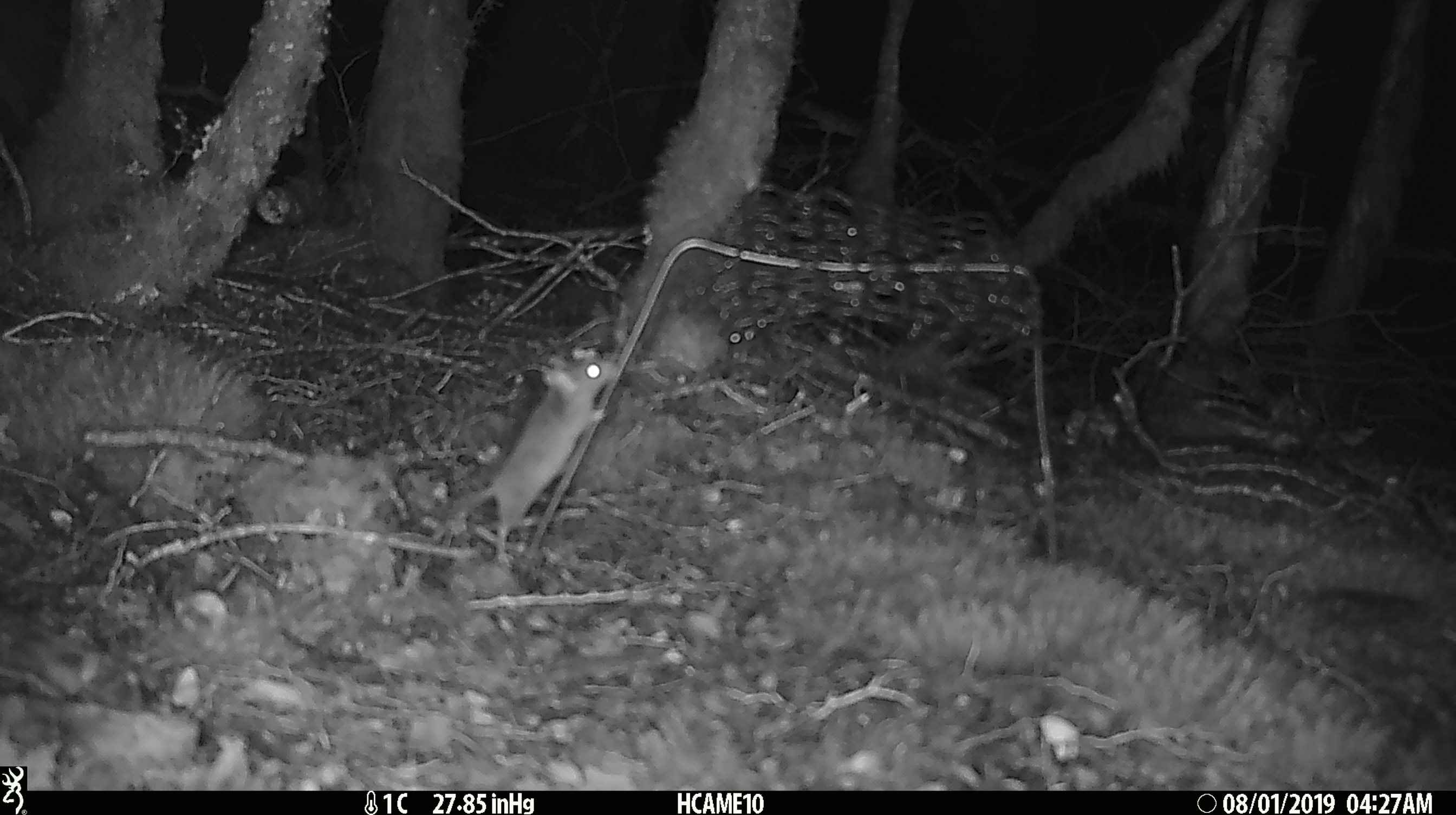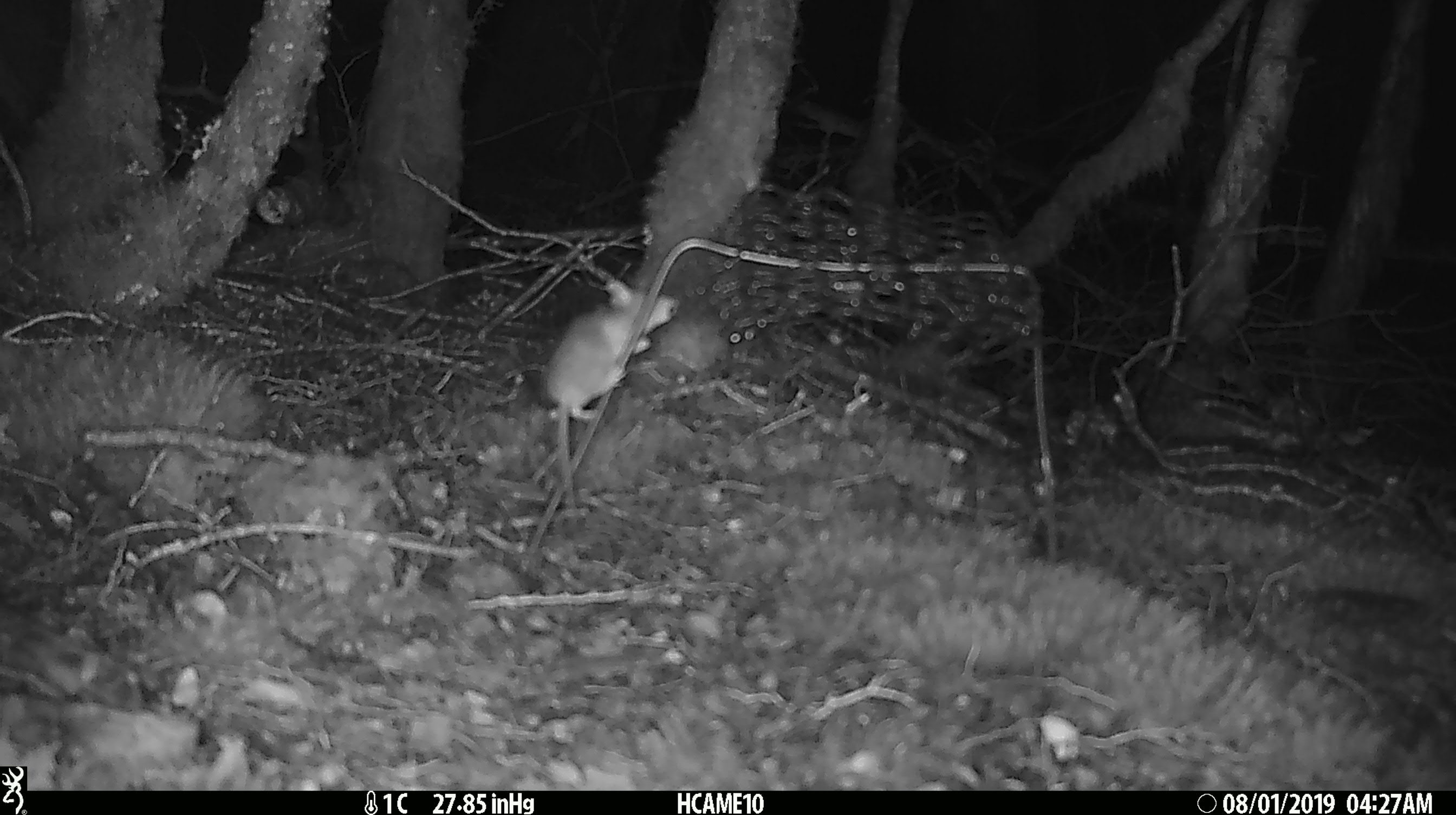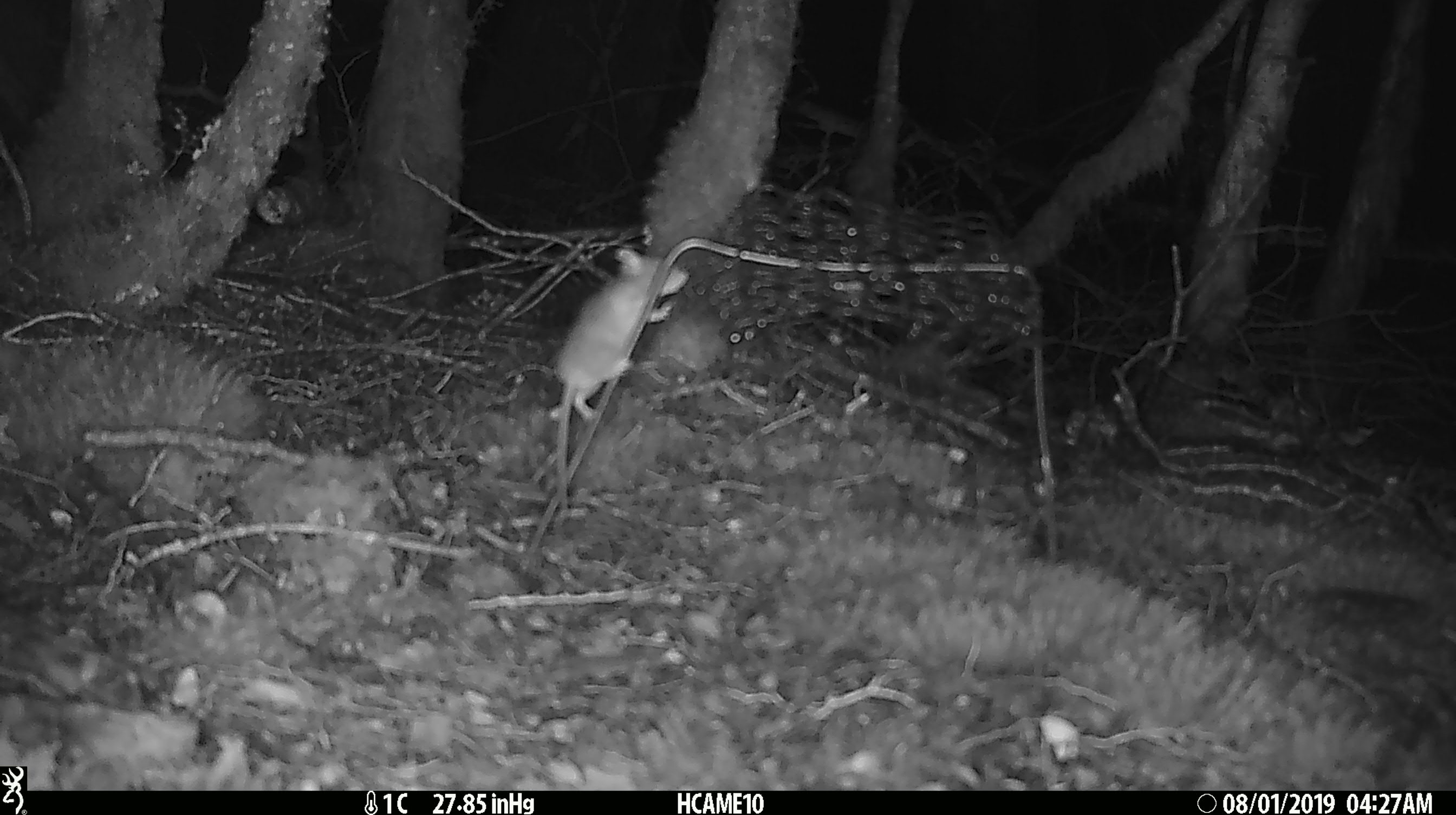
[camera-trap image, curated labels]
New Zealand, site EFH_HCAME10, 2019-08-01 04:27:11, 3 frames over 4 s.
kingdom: Animalia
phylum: Chordata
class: Mammalia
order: Rodentia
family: Muridae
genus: Mus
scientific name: Mus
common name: mouse